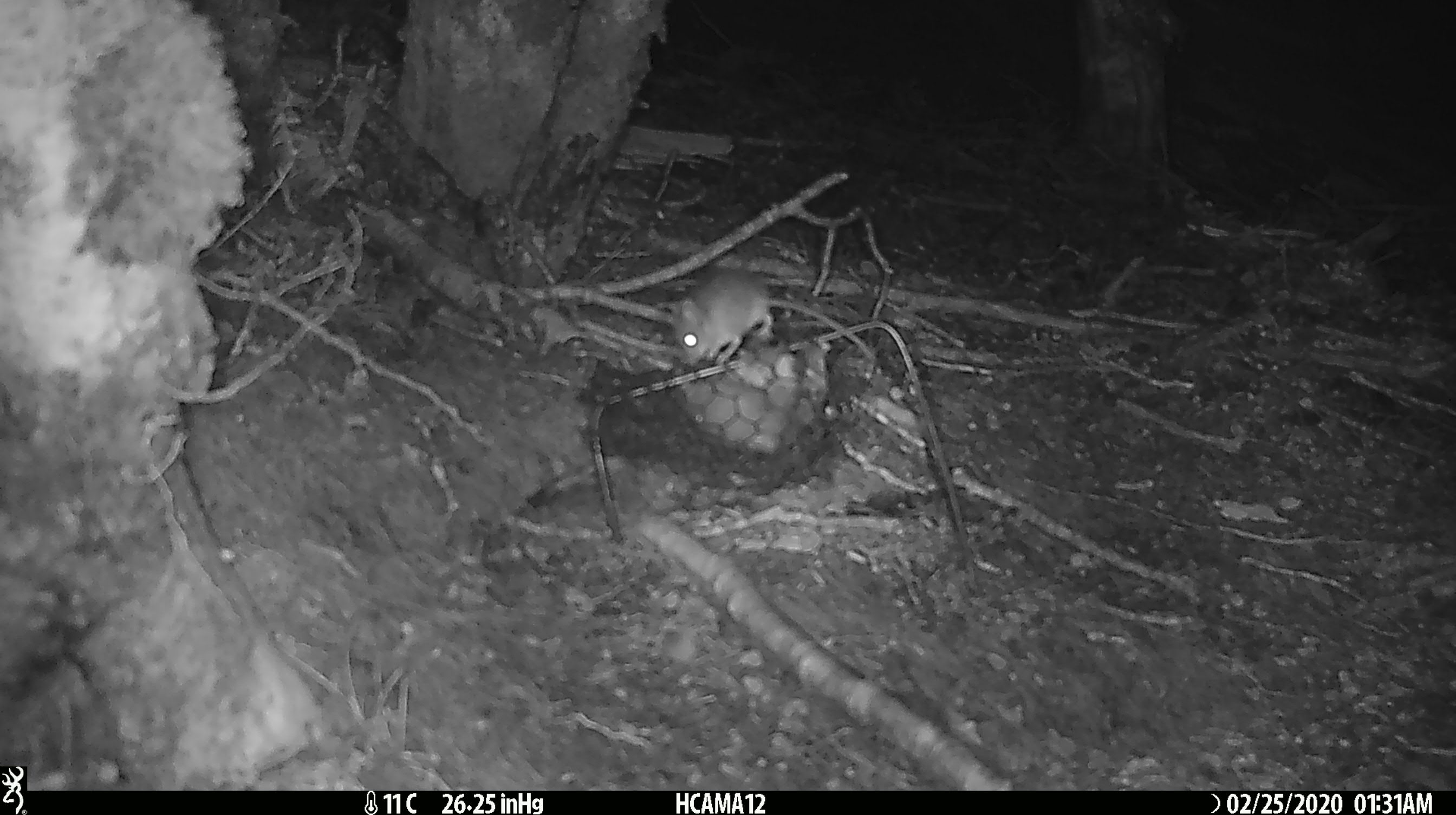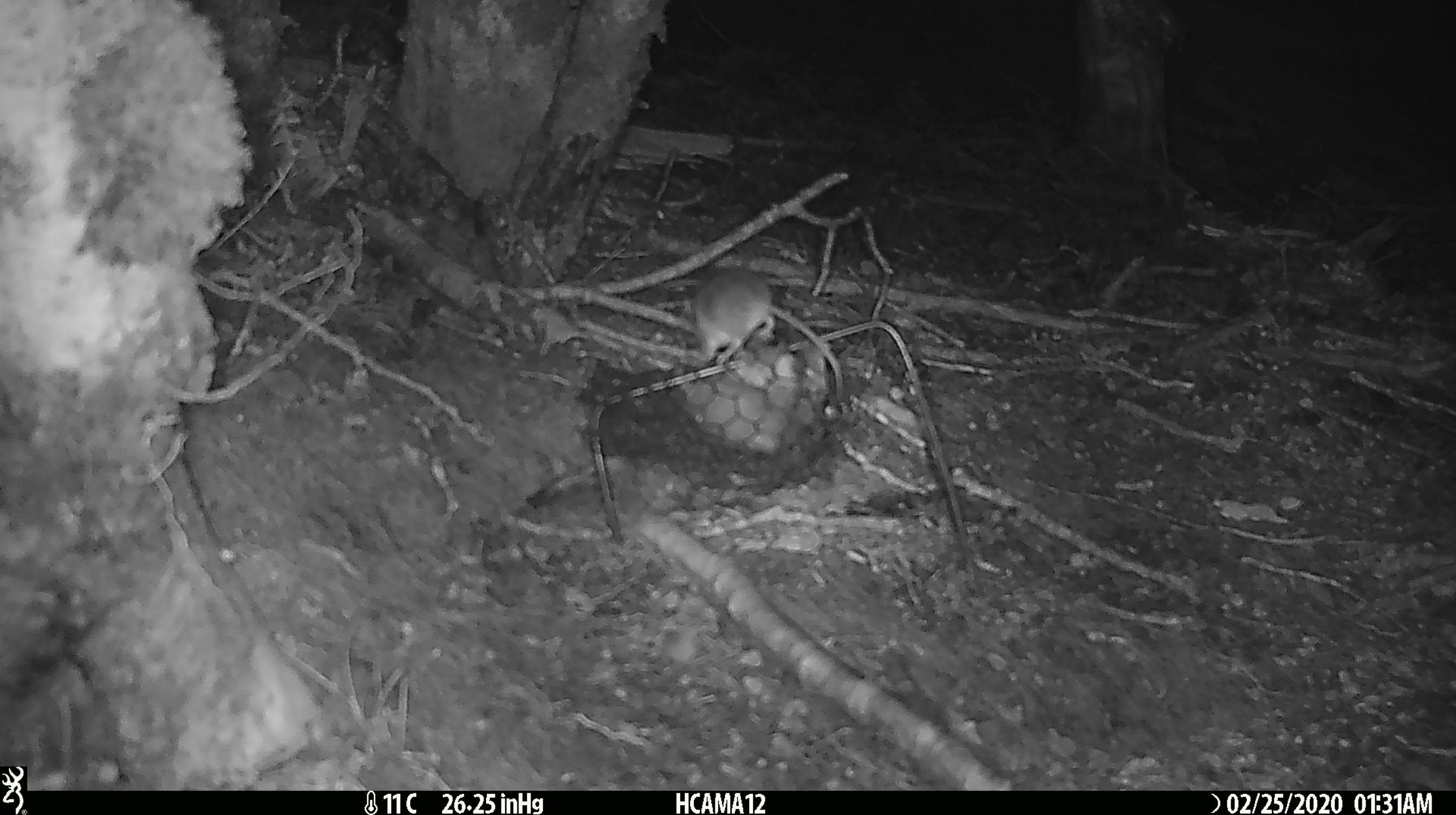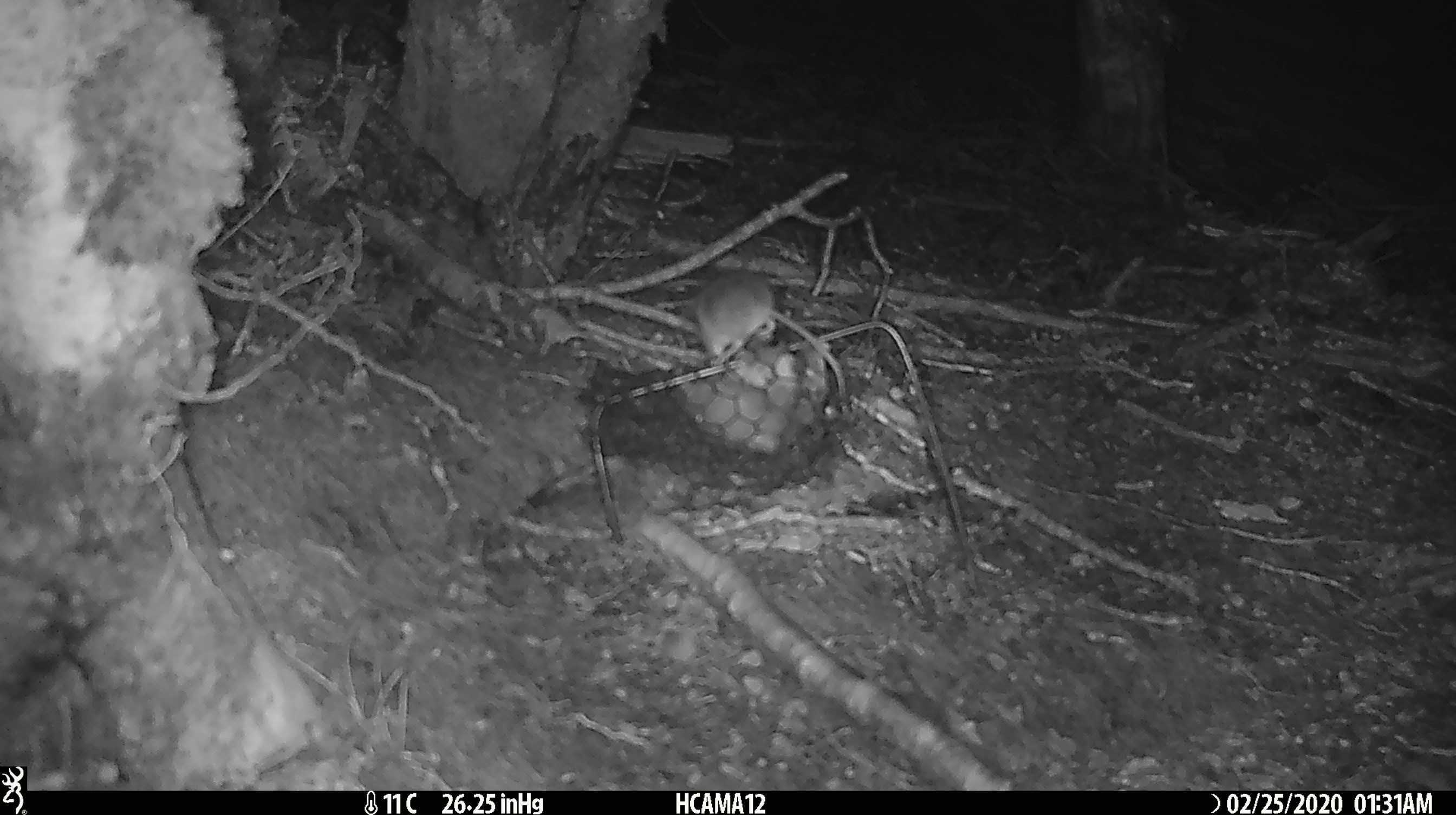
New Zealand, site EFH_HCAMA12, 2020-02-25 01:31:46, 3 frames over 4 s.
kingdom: Animalia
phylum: Chordata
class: Mammalia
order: Rodentia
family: Muridae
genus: Mus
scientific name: Mus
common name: mouse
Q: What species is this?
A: Mouse (Mus).